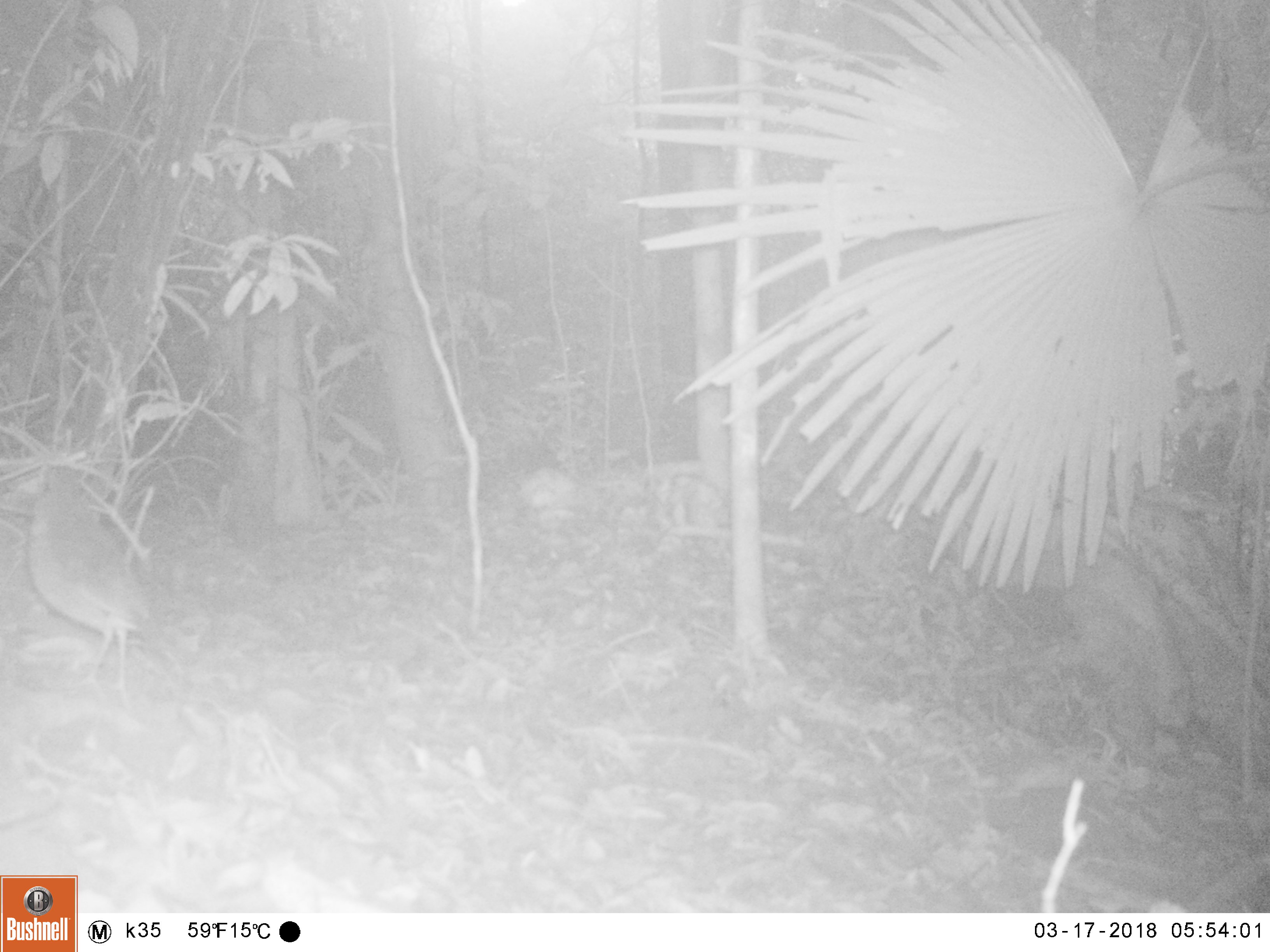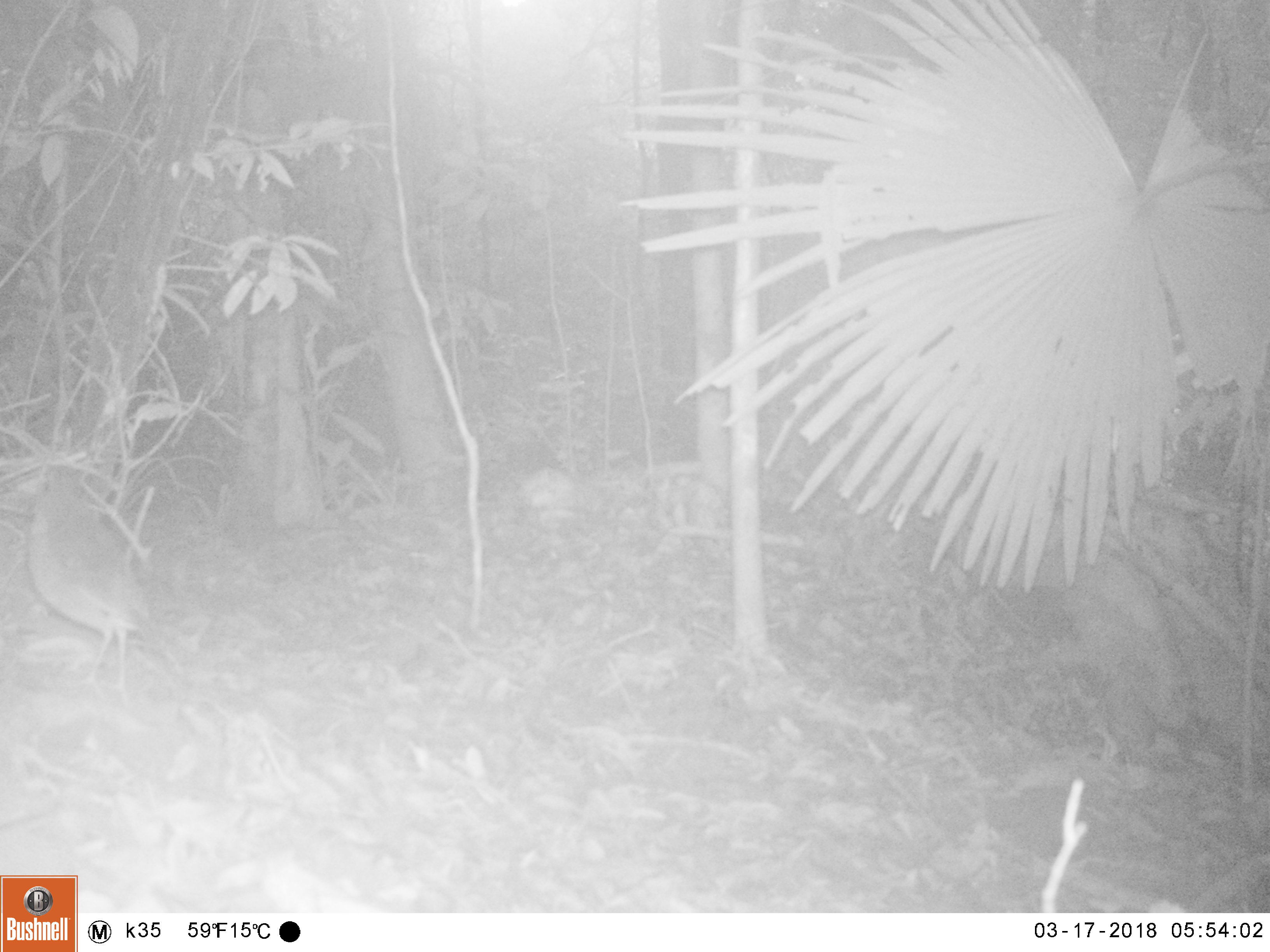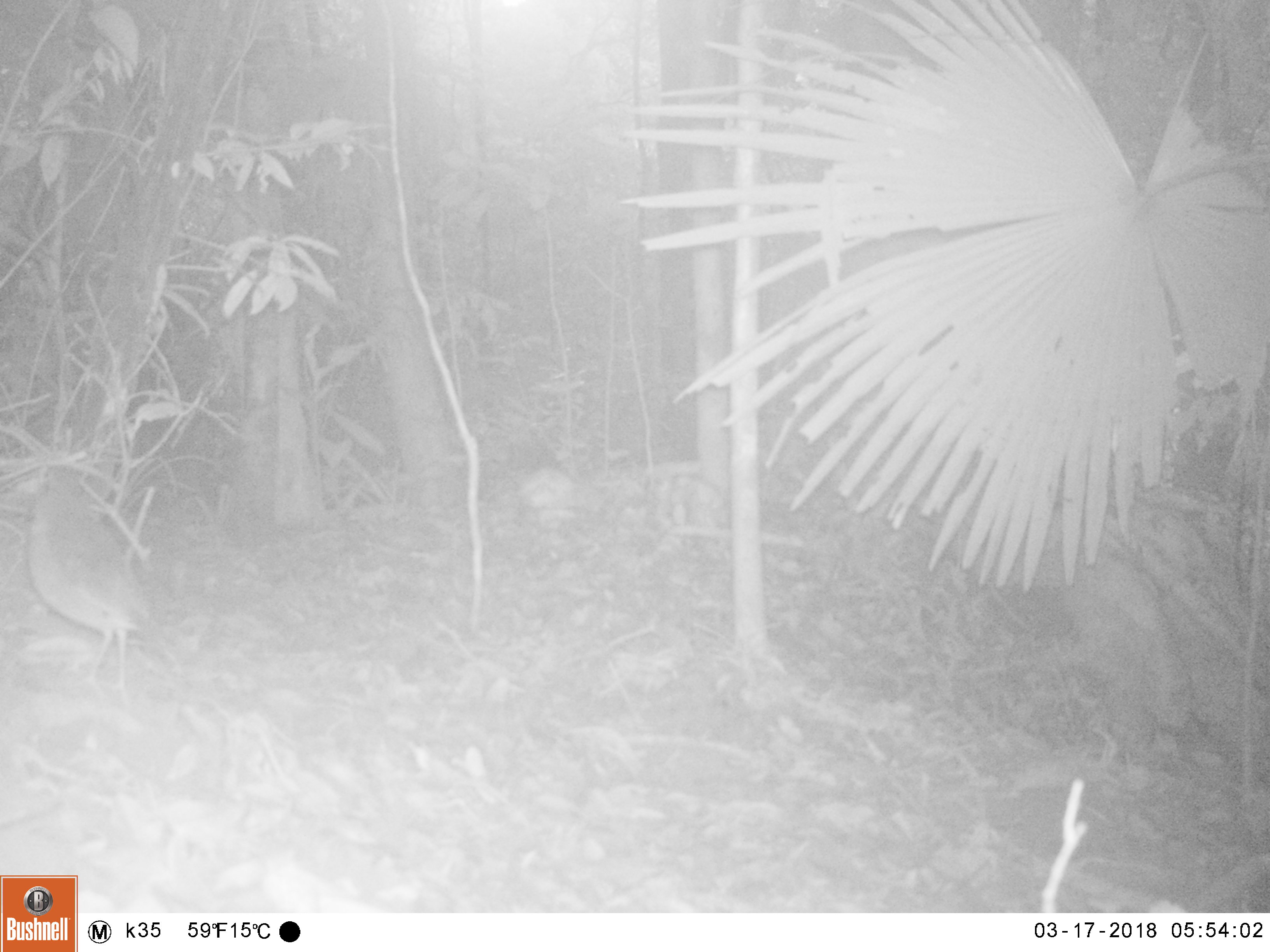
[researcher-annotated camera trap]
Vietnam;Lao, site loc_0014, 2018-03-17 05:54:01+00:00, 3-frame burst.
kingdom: Animalia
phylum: Chordata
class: Aves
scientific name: Aves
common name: bird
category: unidentified bird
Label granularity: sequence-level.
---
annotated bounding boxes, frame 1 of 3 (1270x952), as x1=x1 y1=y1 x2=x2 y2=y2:
unidentified bird: x1=12 y1=462 x2=163 y2=710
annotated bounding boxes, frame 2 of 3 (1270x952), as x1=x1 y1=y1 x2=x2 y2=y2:
unidentified bird: x1=16 y1=464 x2=166 y2=708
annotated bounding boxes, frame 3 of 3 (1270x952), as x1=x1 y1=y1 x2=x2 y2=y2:
unidentified bird: x1=14 y1=463 x2=168 y2=710